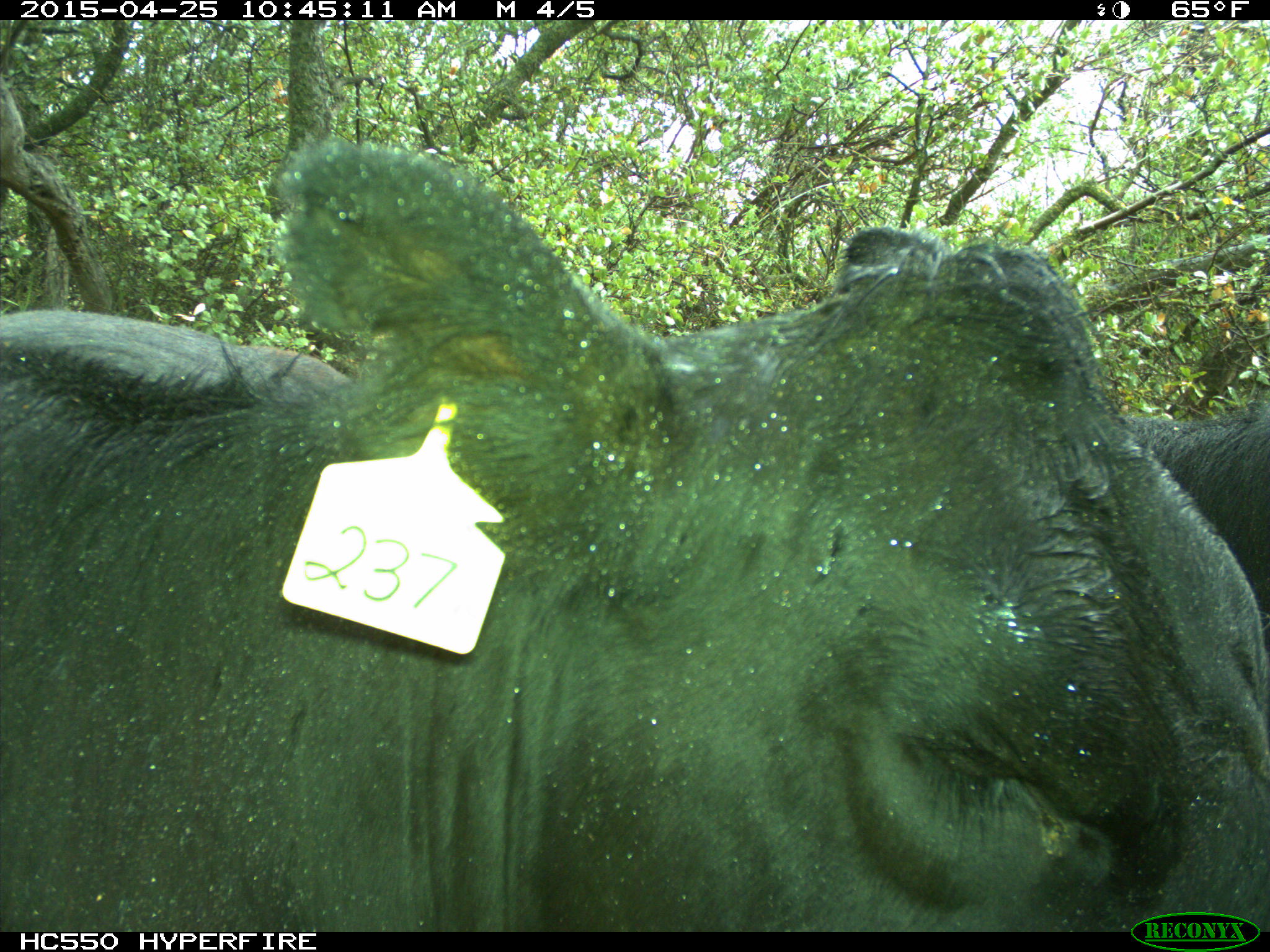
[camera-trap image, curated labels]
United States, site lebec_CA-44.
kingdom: Animalia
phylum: Chordata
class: Mammalia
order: Artiodactyla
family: Suidae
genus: Sus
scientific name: Sus scrofa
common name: wild boar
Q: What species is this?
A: Sus scrofa (wild boar).